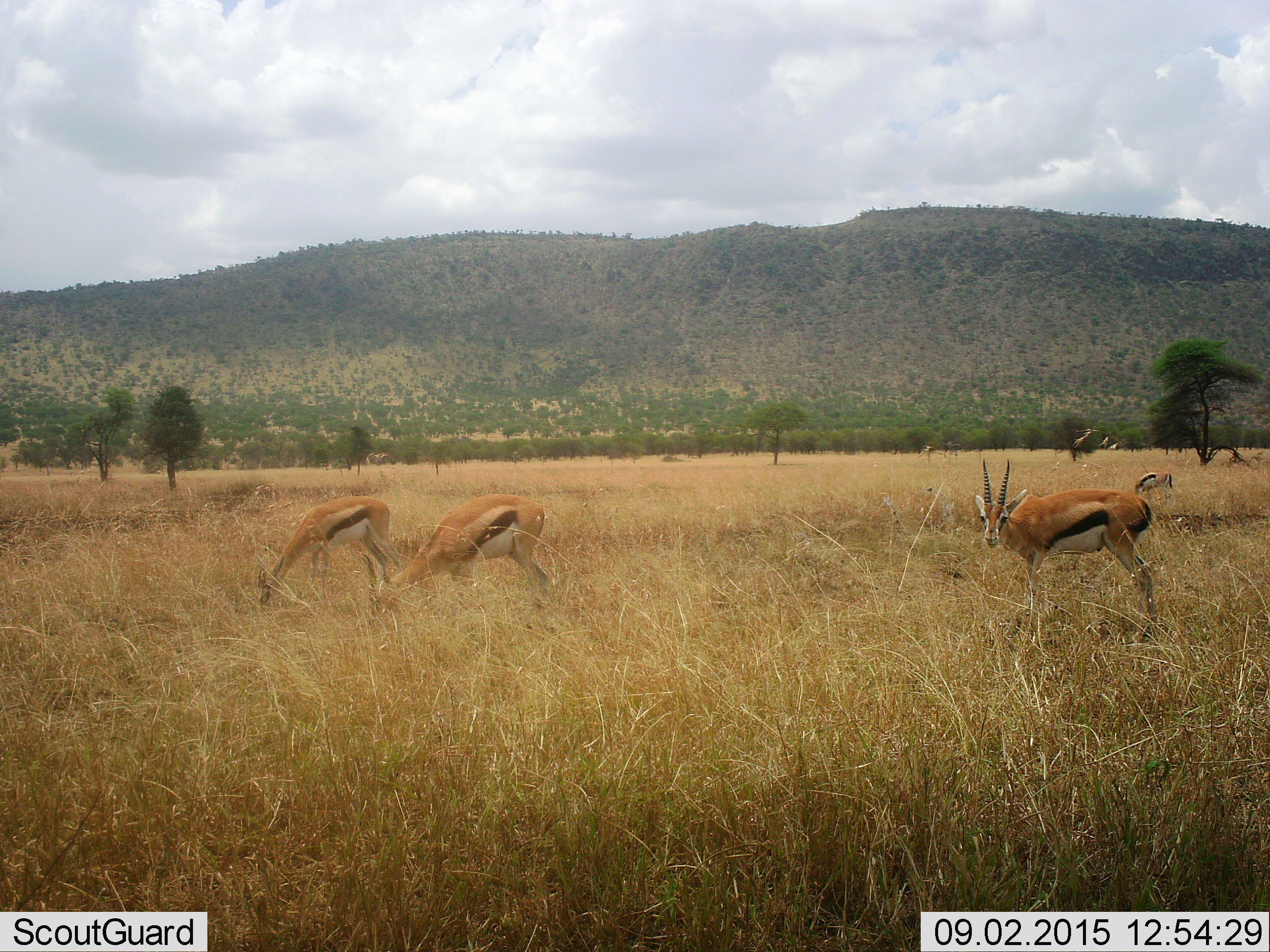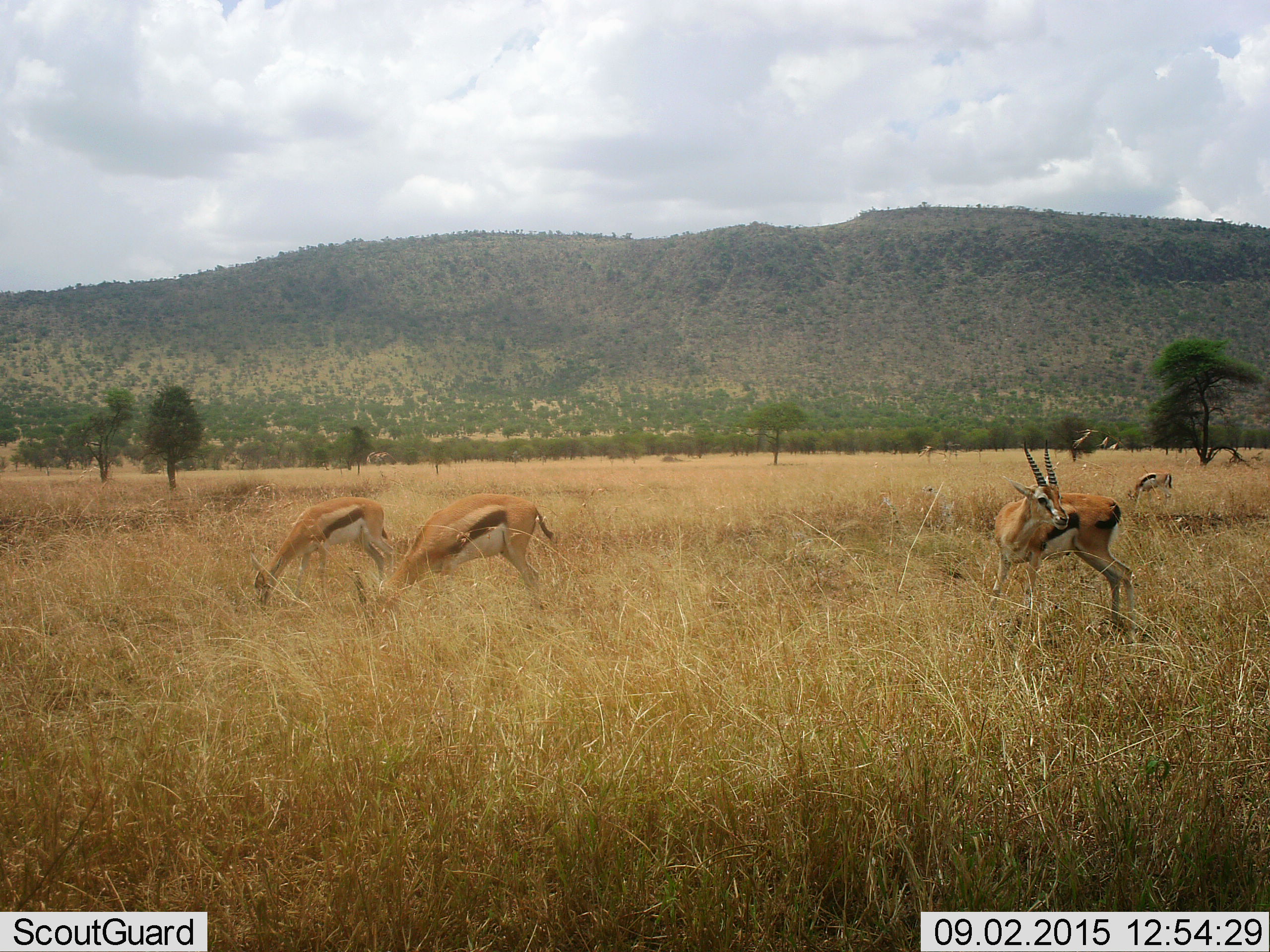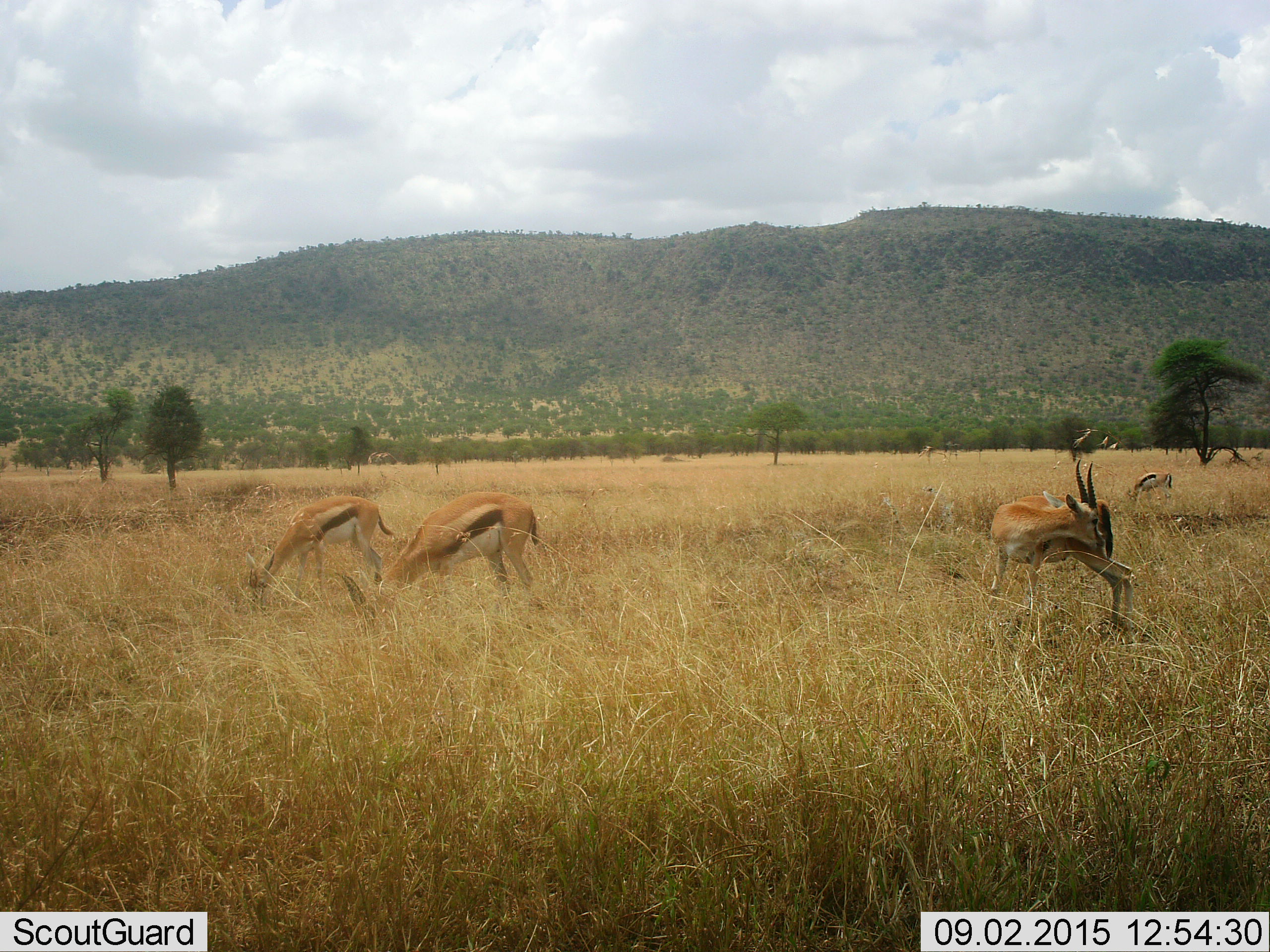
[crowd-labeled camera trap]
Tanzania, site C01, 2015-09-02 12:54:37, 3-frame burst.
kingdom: Animalia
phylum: Chordata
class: Mammalia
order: Artiodactyla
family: Bovidae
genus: Eudorcas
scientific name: Eudorcas thomsonii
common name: thomson's gazelle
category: gazellethomsons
Gazellethomsons (thomson's gazelle) (Eudorcas thomsonii), count 4. Behavior (volunteer vote fractions): standing 74%, resting 5%, moving 0%, interacting 0%. Young present (vote fraction): 5%. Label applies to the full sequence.